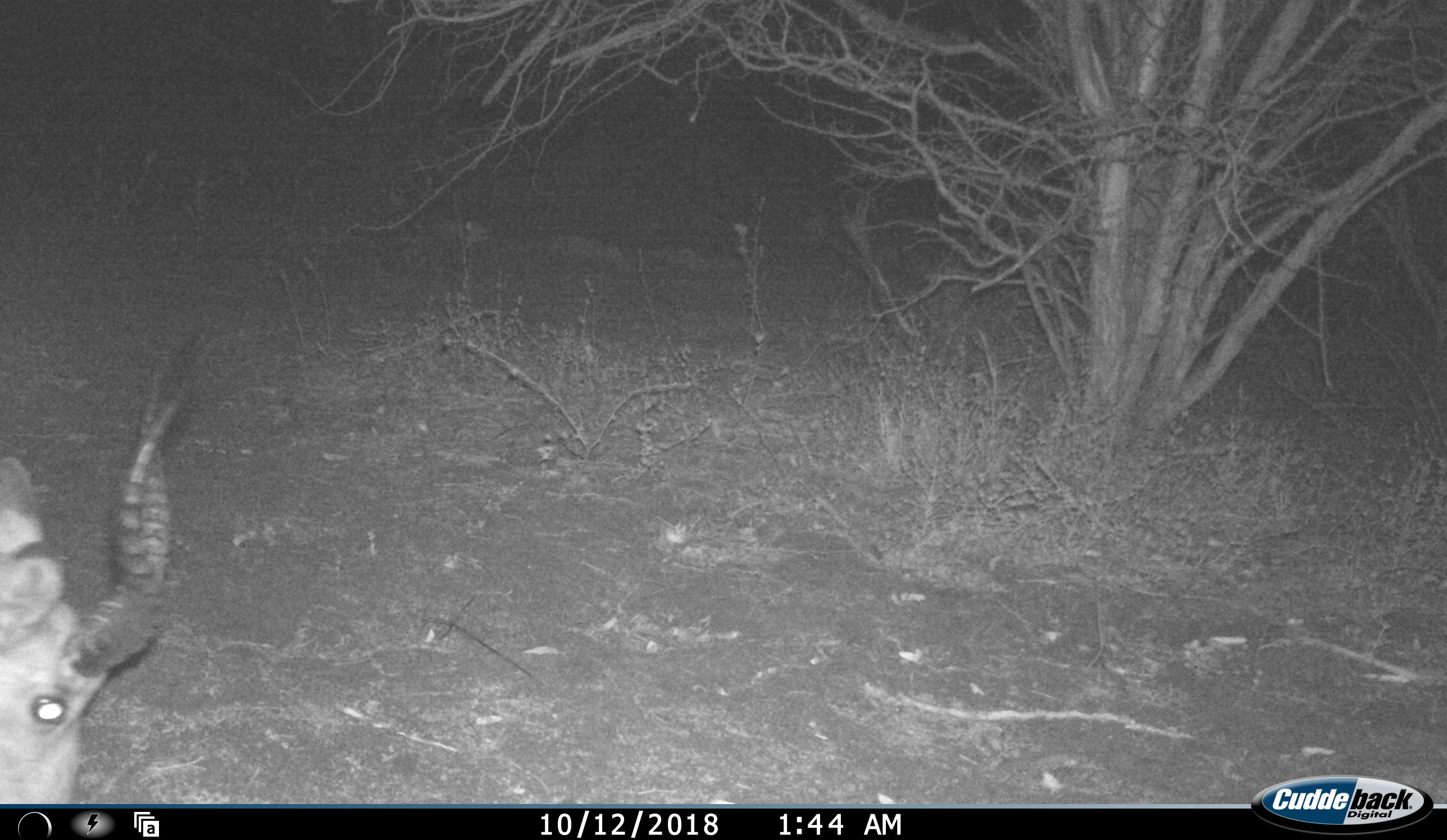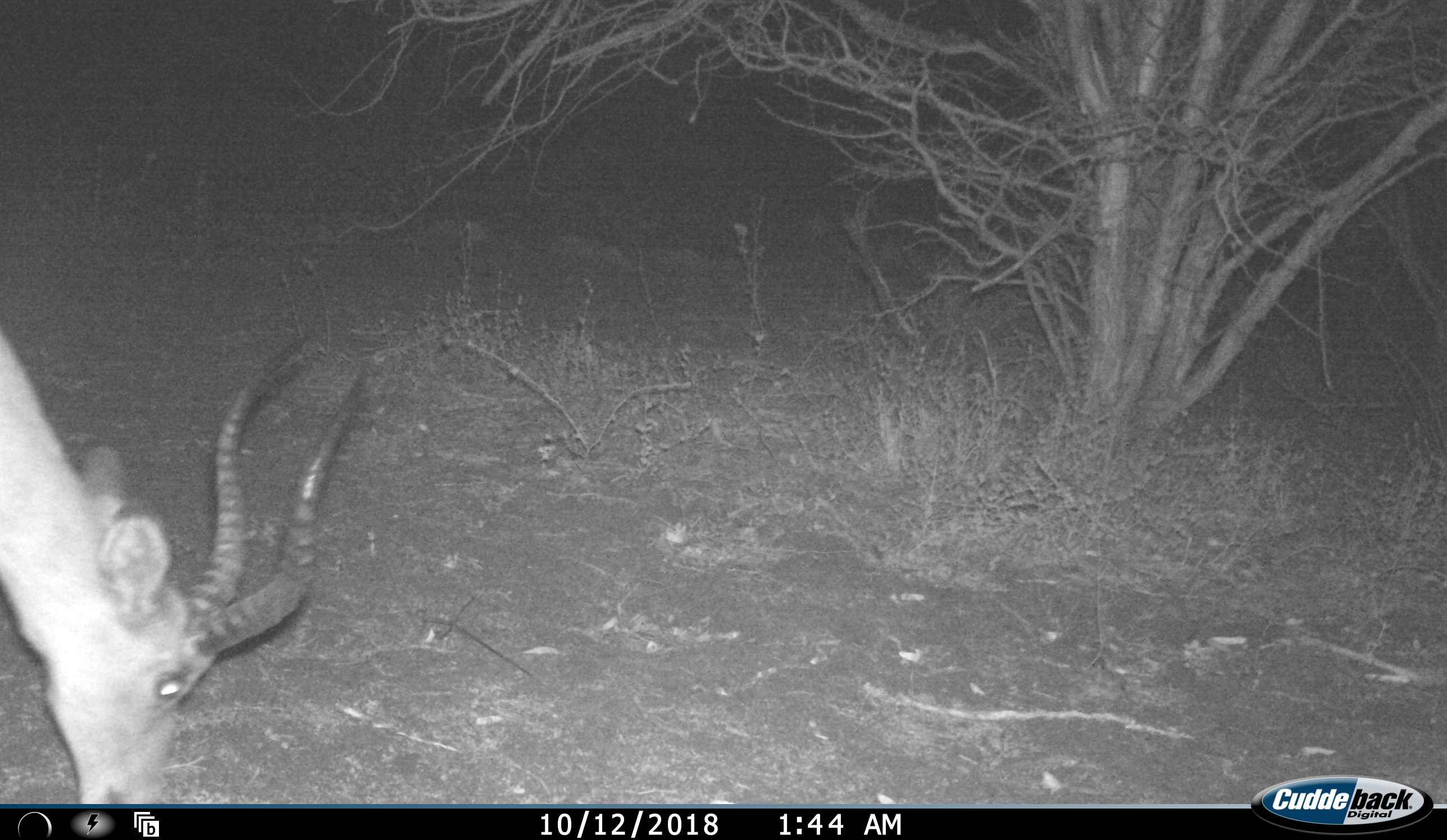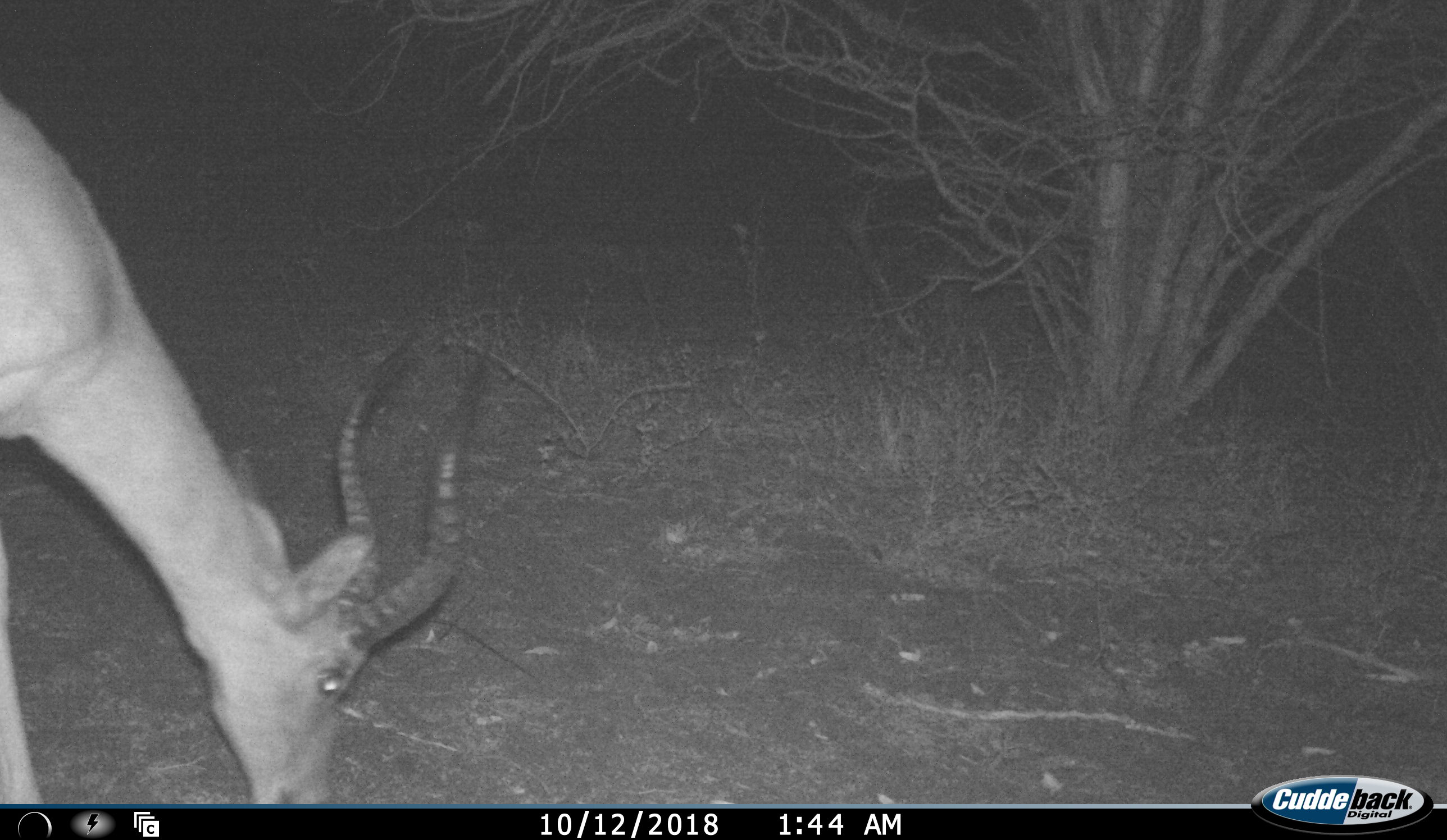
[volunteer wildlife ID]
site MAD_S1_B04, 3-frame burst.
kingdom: Animalia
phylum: Chordata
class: Mammalia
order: Artiodactyla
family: Bovidae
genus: Aepyceros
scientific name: Aepyceros melampus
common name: impala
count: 1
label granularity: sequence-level